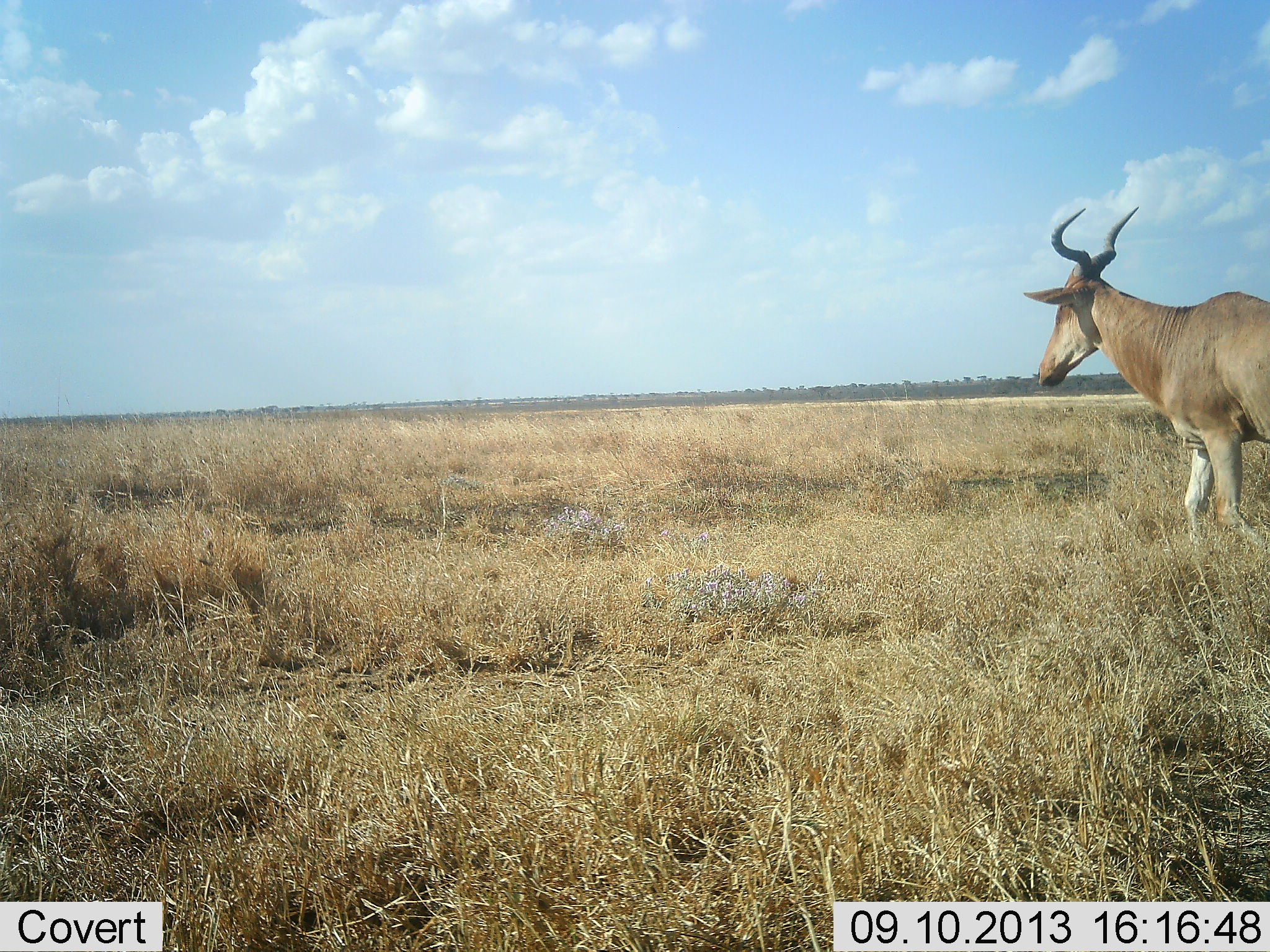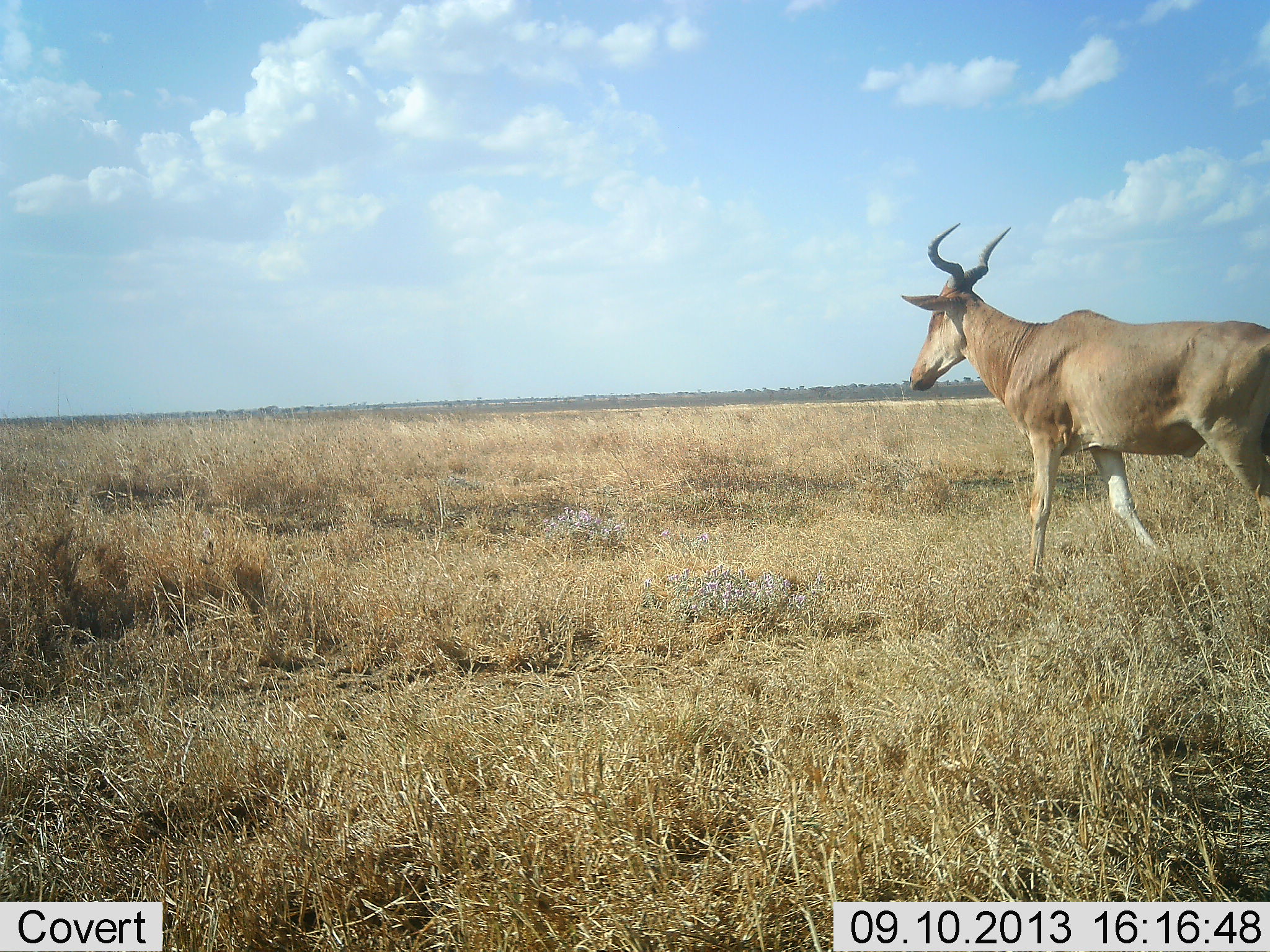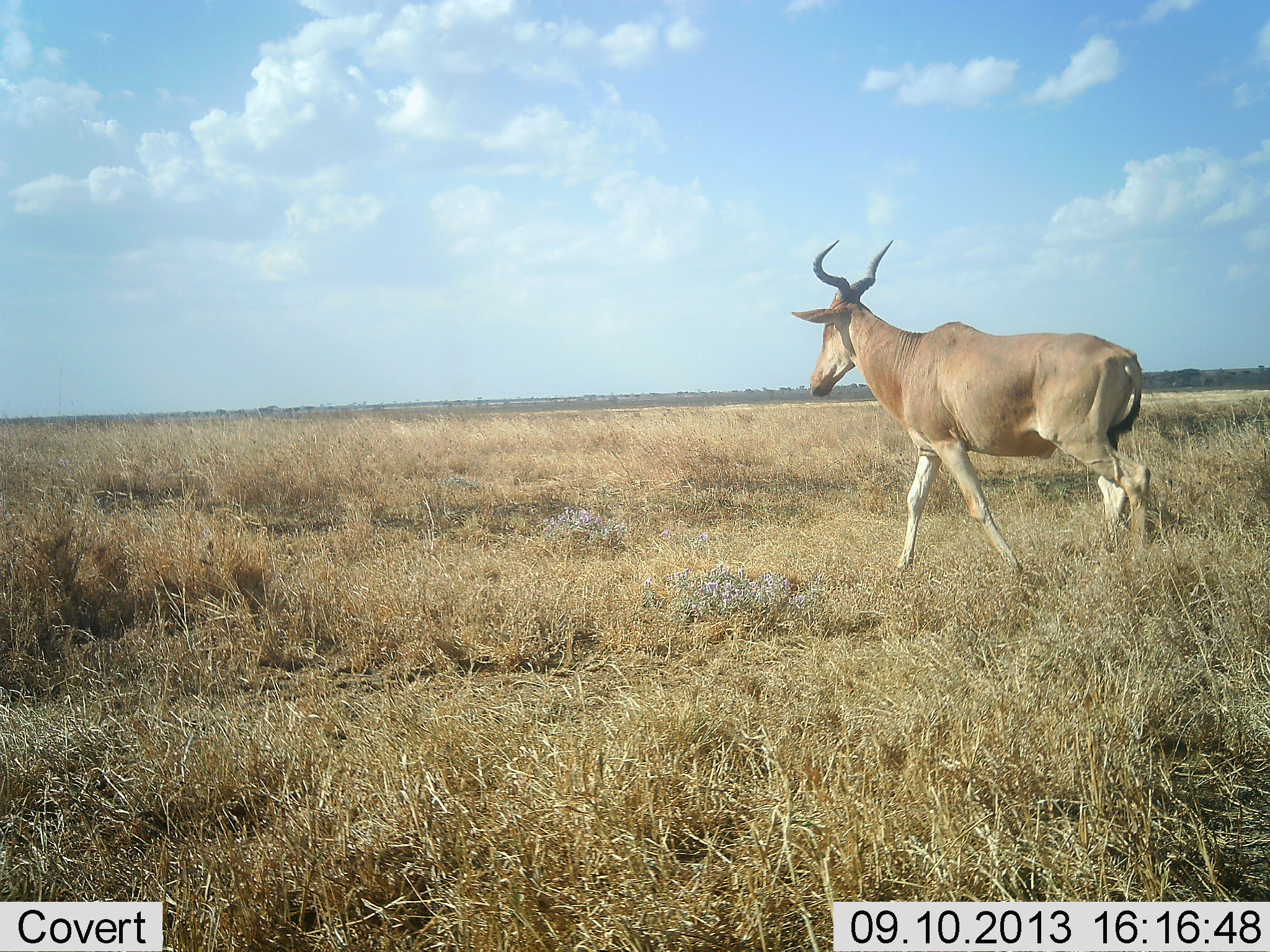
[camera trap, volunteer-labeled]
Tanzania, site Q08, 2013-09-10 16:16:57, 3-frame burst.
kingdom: Animalia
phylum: Chordata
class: Mammalia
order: Artiodactyla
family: Bovidae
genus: Alcelaphus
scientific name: Alcelaphus buselaphus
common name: hartebeest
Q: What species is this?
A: Hartebeest (Alcelaphus buselaphus).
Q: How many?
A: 1.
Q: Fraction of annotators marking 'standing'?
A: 10%.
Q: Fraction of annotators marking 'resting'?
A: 0%.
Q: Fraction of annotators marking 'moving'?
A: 100%.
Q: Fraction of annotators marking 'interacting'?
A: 0%.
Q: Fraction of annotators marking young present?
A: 0%.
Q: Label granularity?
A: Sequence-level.